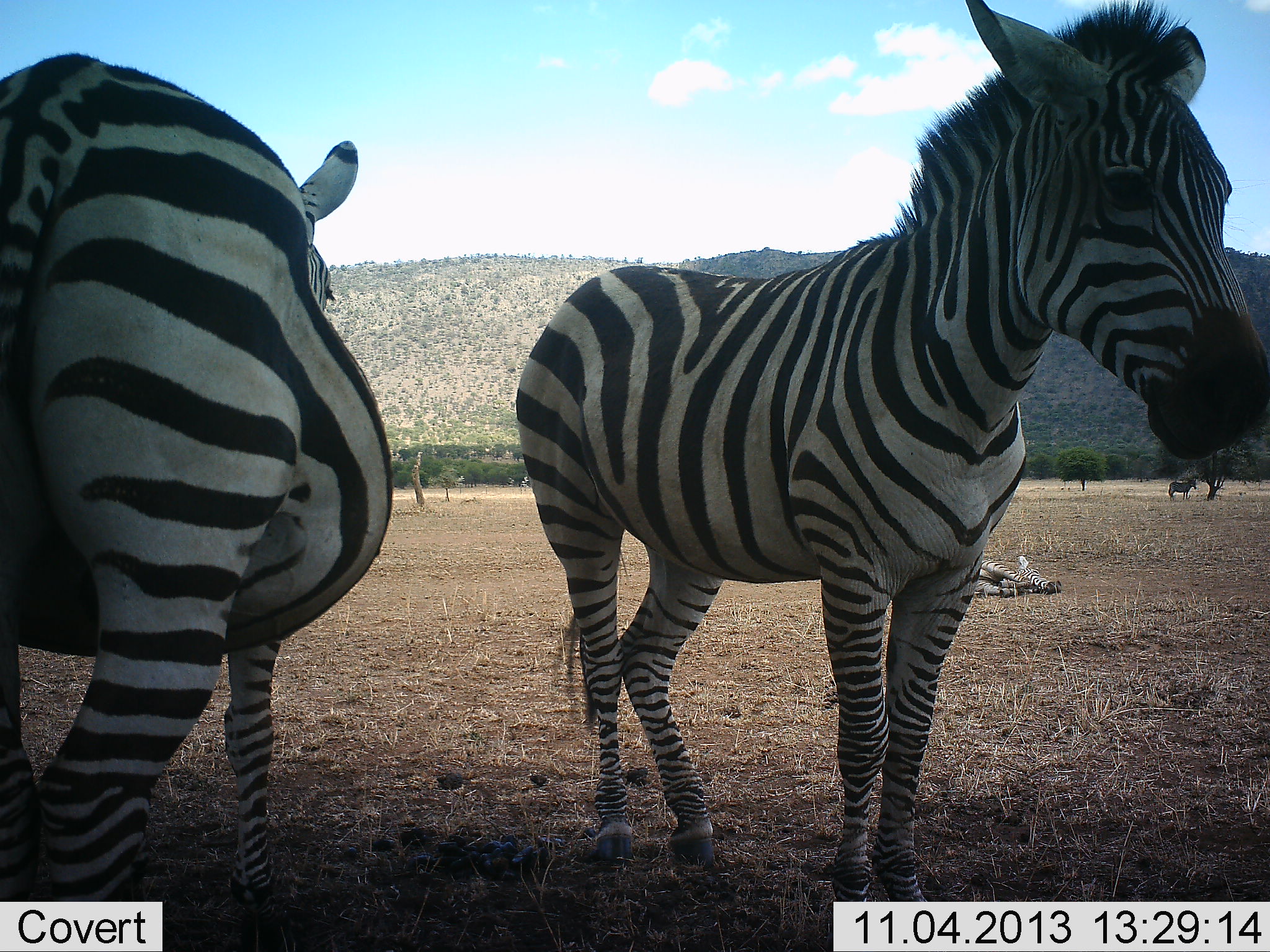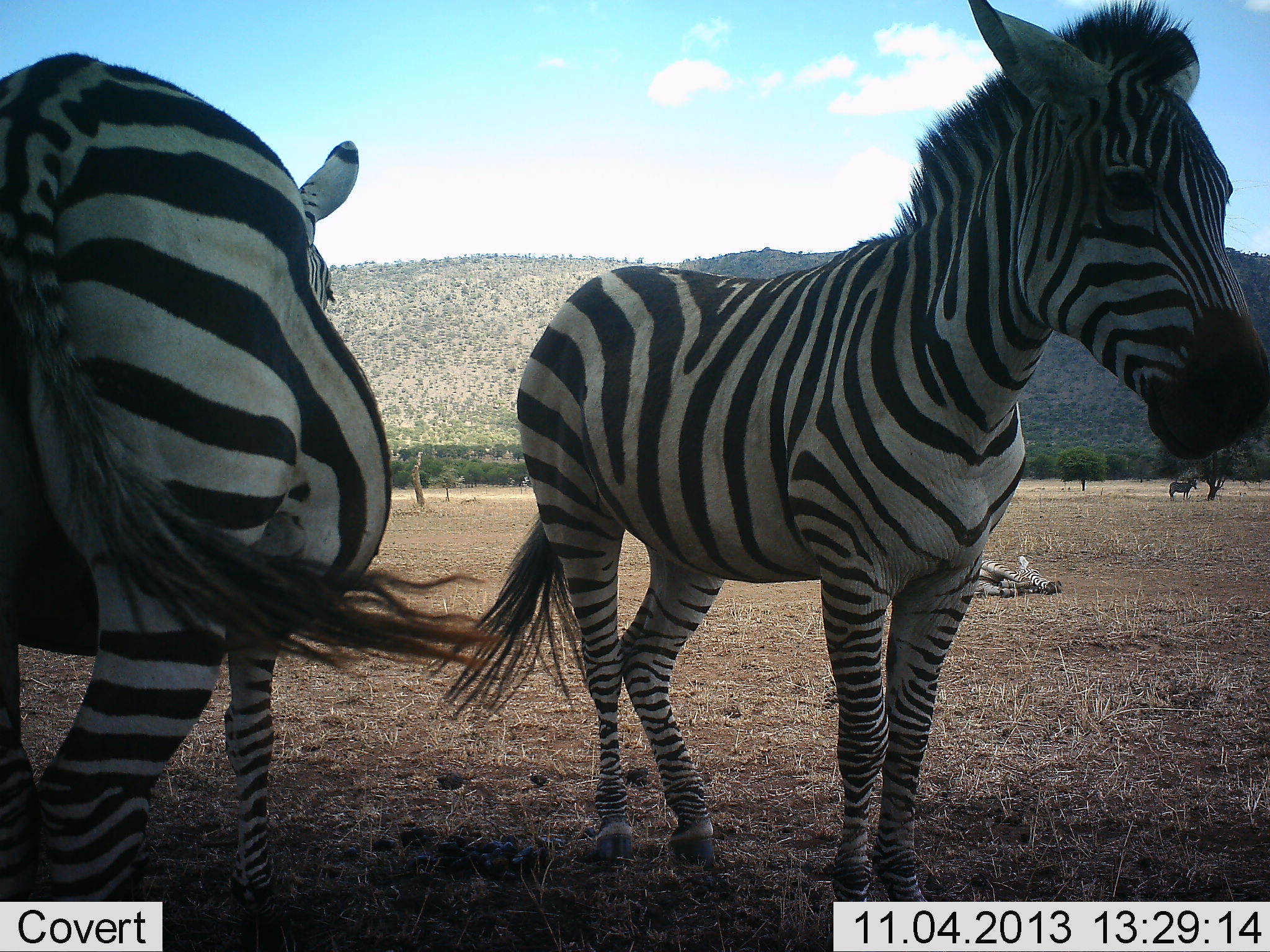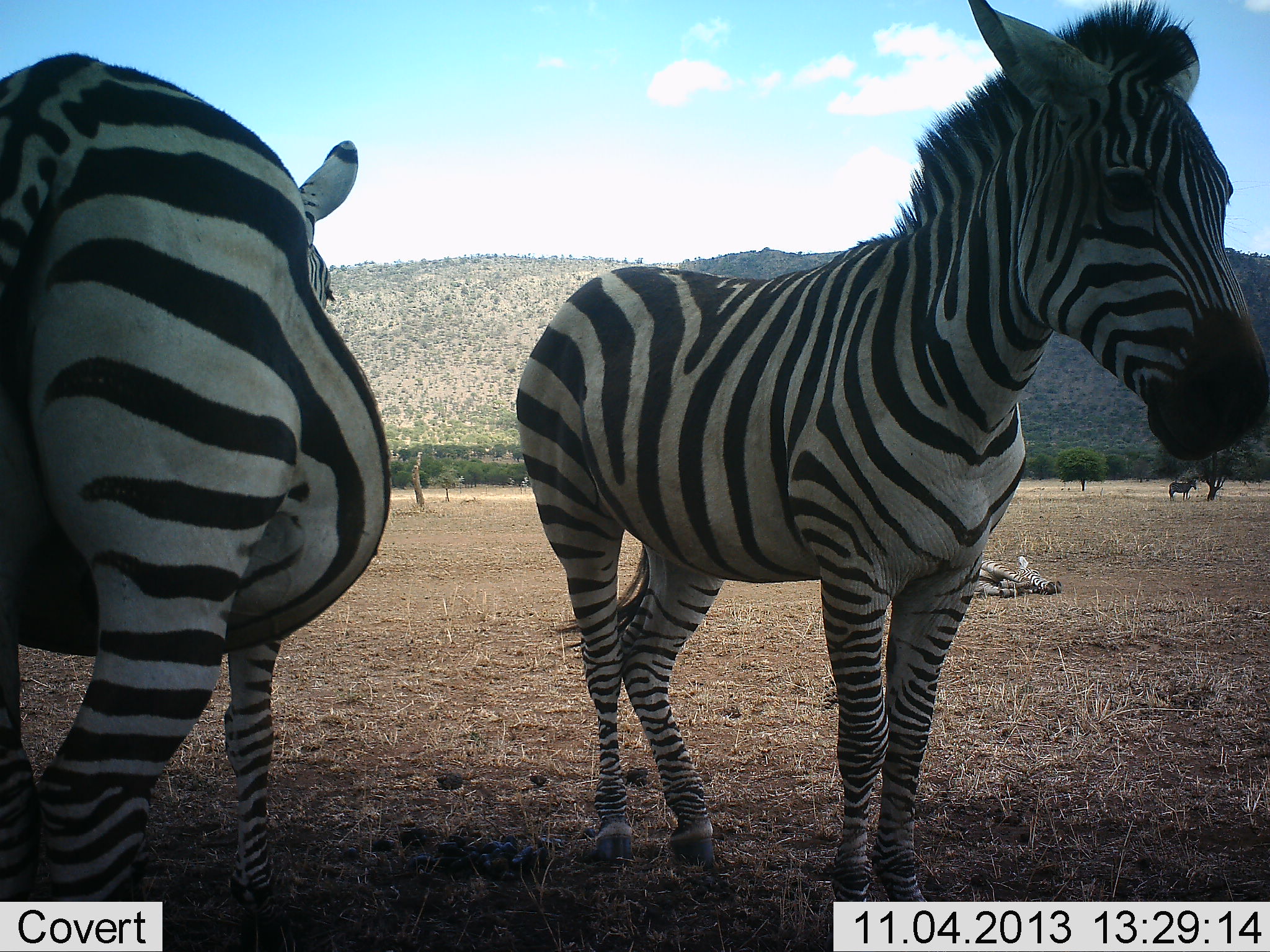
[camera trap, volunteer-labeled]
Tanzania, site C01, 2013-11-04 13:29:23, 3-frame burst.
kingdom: Animalia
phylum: Chordata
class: Mammalia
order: Perissodactyla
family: Equidae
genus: Equus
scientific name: Equus quagga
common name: plains zebra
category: zebra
Zebra (plains zebra) (Equus quagga), count 3. Behavior (volunteer vote fractions): standing 100%, resting 70%, moving 0%, interacting 0%. Young present (vote fraction): 10%. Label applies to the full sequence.